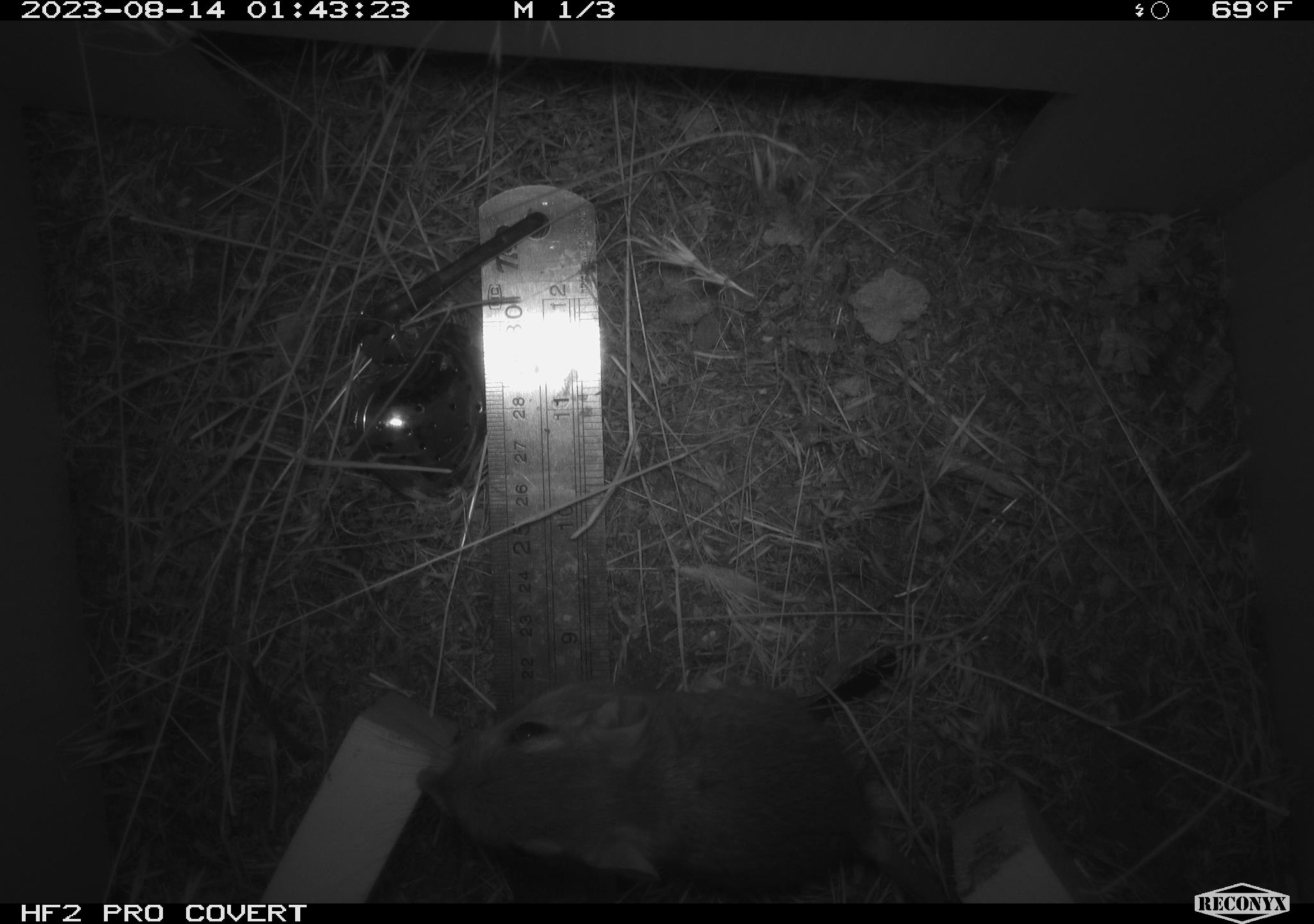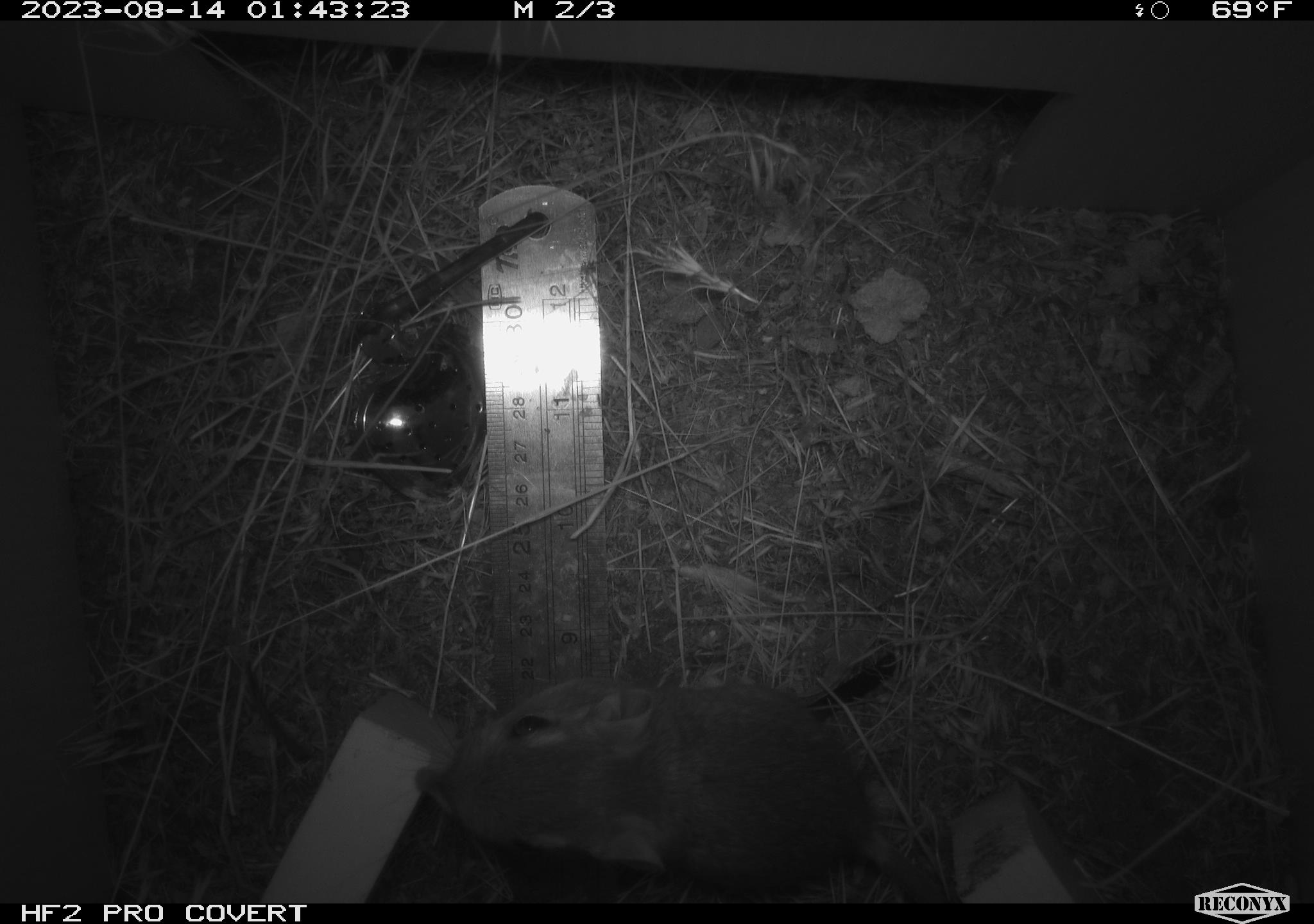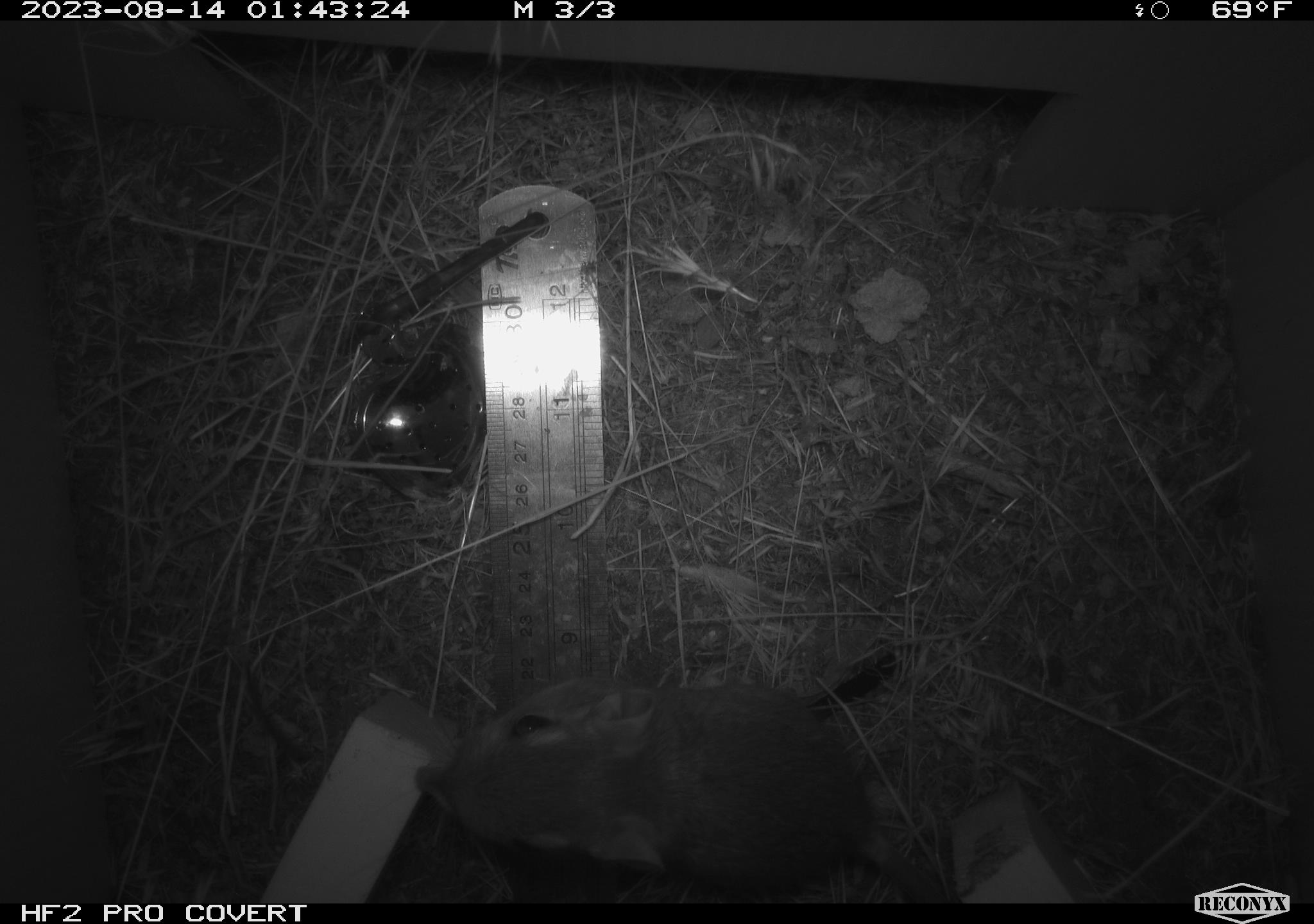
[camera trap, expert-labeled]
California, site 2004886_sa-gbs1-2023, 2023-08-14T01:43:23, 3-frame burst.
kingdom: Animalia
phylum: Chordata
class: Mammalia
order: Rodentia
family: Heteromyidae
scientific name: Heteromyidae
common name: kangaroo rats and pocket mice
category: heteromyidae family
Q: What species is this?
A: Heteromyidae family (kangaroo rats and pocket mice) (Heteromyidae).